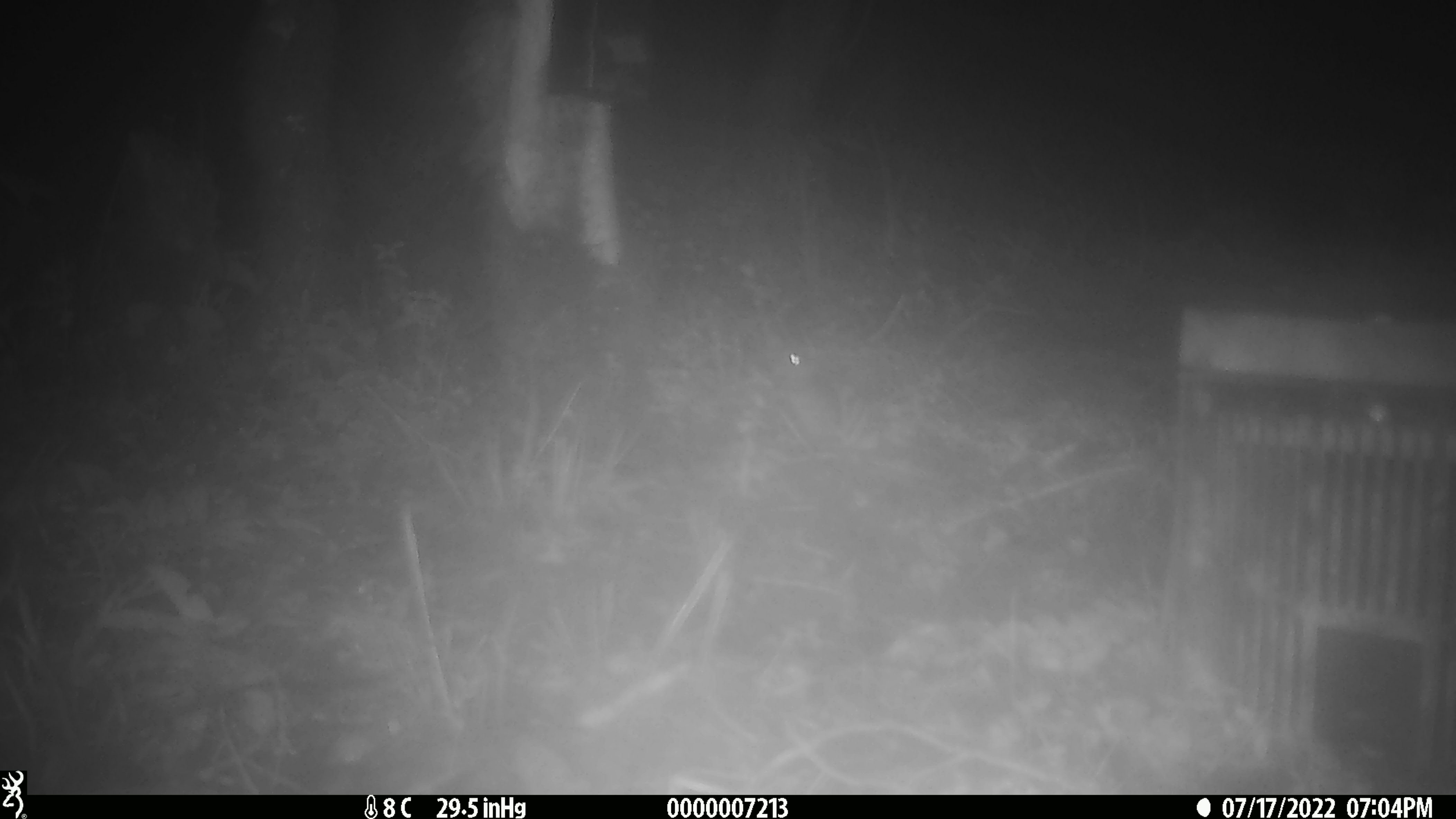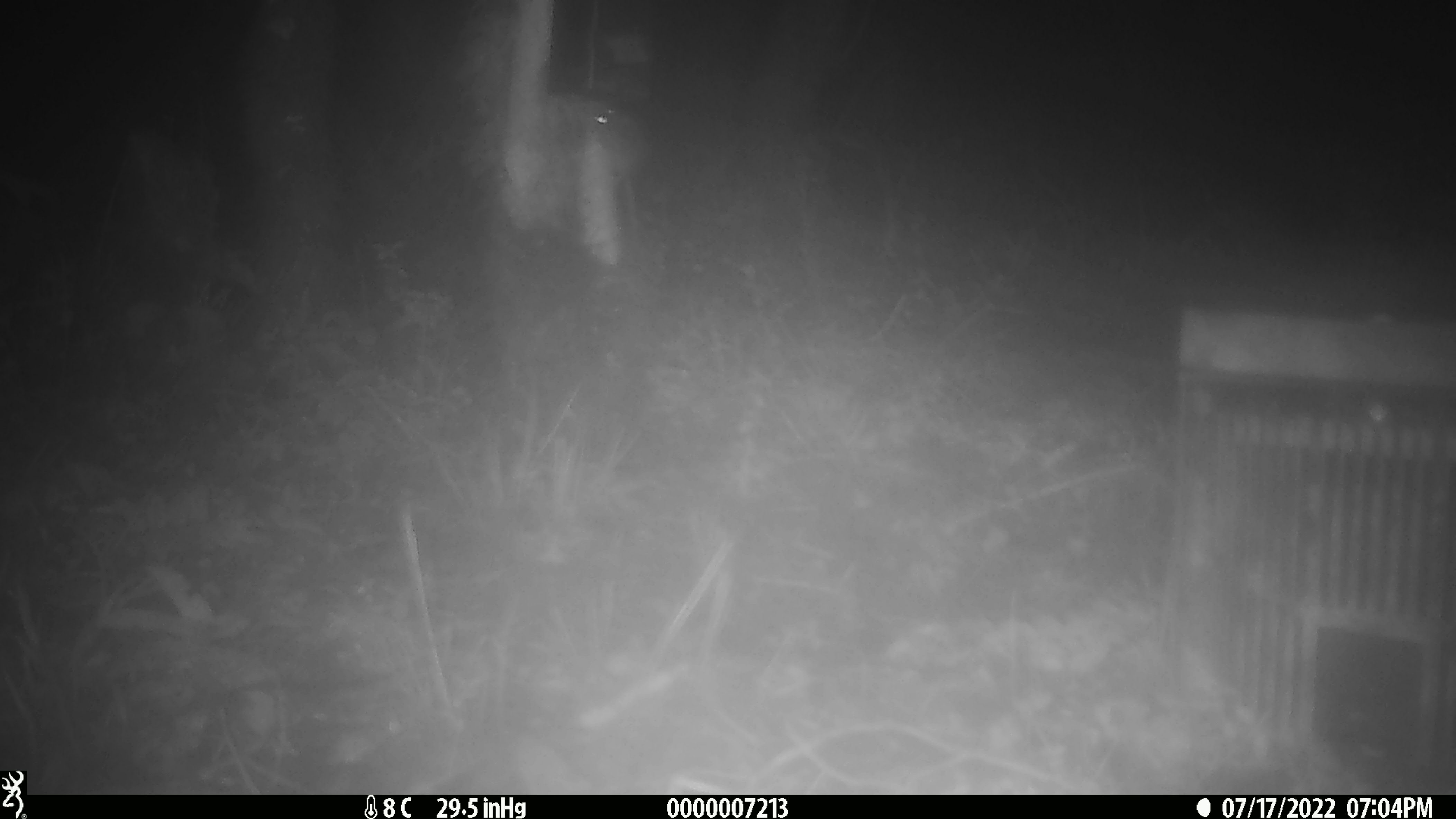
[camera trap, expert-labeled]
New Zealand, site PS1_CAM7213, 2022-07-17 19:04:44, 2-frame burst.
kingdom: Animalia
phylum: Chordata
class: Mammalia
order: Rodentia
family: Muridae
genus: Mus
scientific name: Mus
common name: mouse